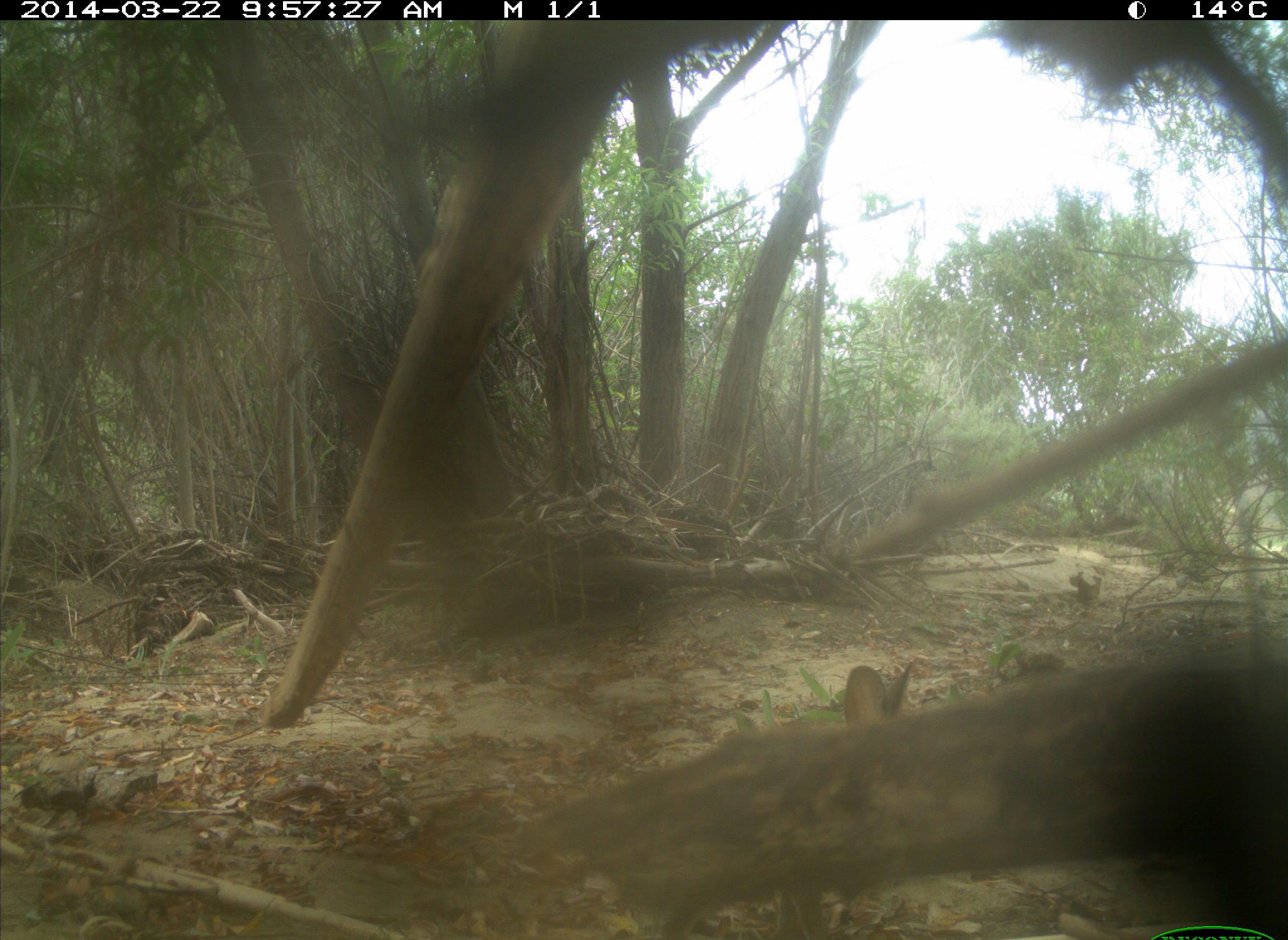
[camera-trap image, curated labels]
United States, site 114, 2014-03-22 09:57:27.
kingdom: Animalia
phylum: Chordata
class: Mammalia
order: Lagomorpha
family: Leporidae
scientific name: Leporidae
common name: rabbits and hares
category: rabbit